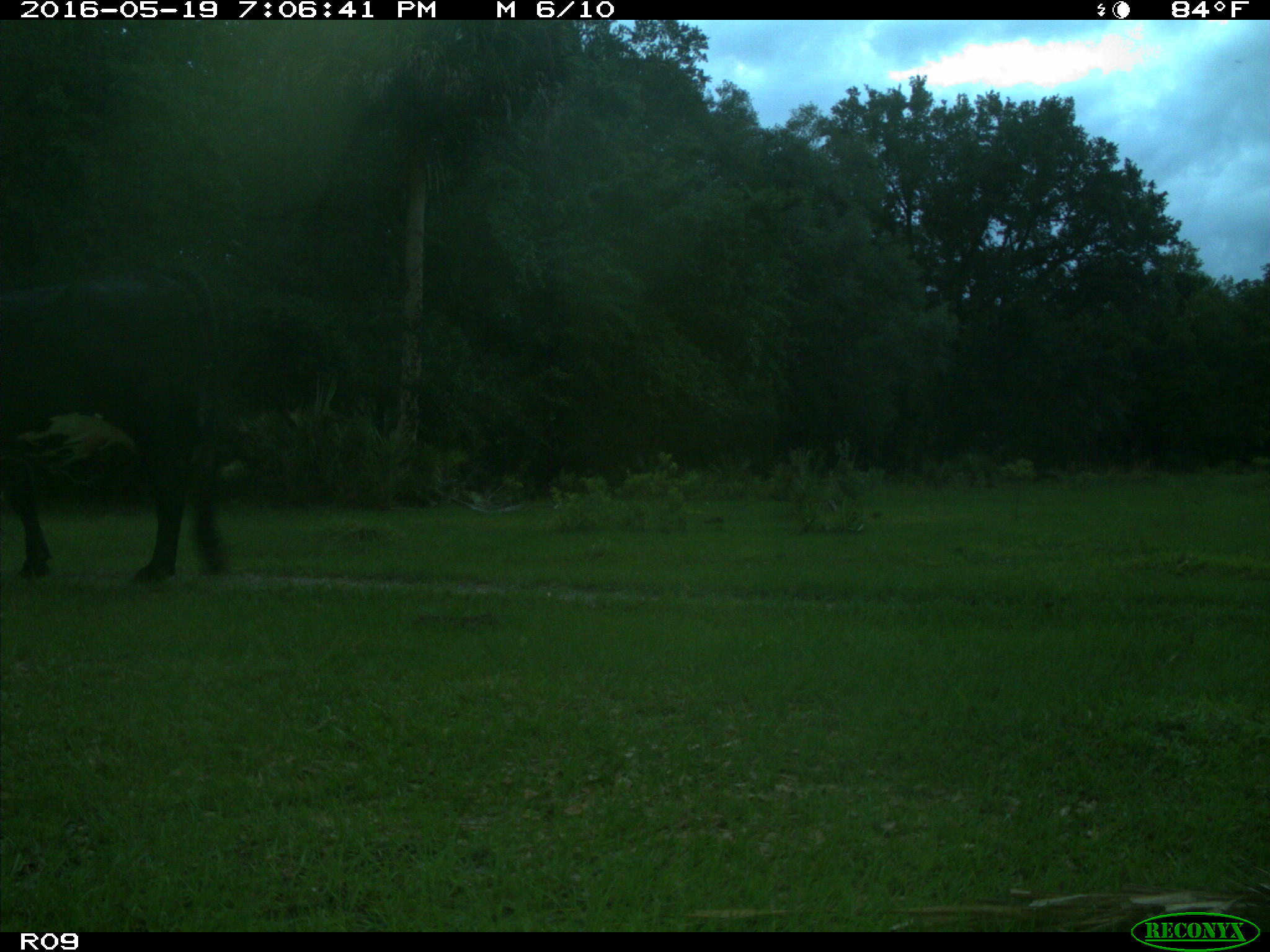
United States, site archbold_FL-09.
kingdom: Animalia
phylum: Chordata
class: Mammalia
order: Artiodactyla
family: Bovidae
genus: Bos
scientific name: Bos taurus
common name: domestic cow